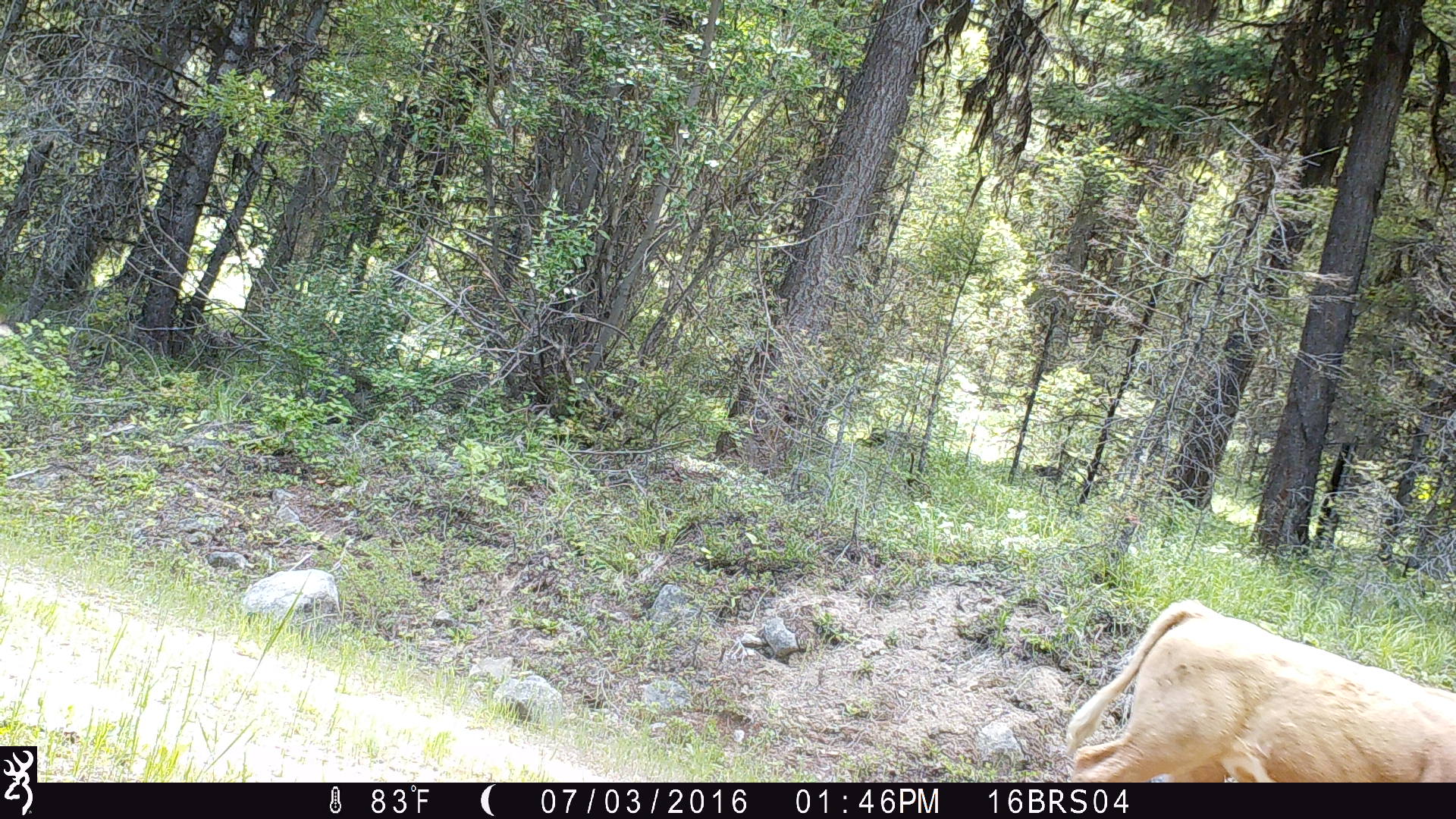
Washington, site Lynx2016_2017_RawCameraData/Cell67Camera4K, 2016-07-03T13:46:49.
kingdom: Animalia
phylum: Chordata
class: Mammalia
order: Artiodactyla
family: Bovidae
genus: Bos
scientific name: Bos taurus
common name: domestic cattle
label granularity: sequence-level